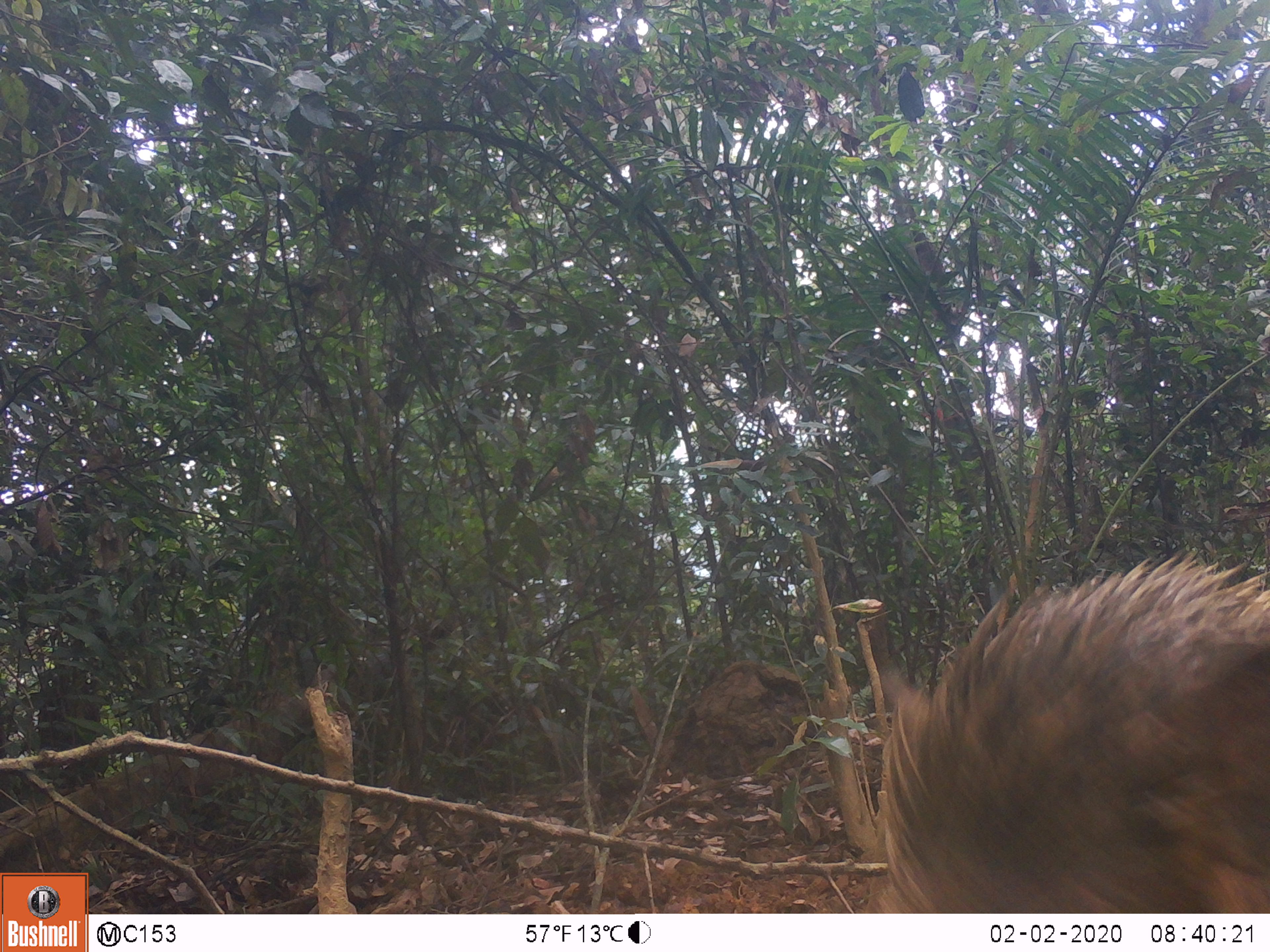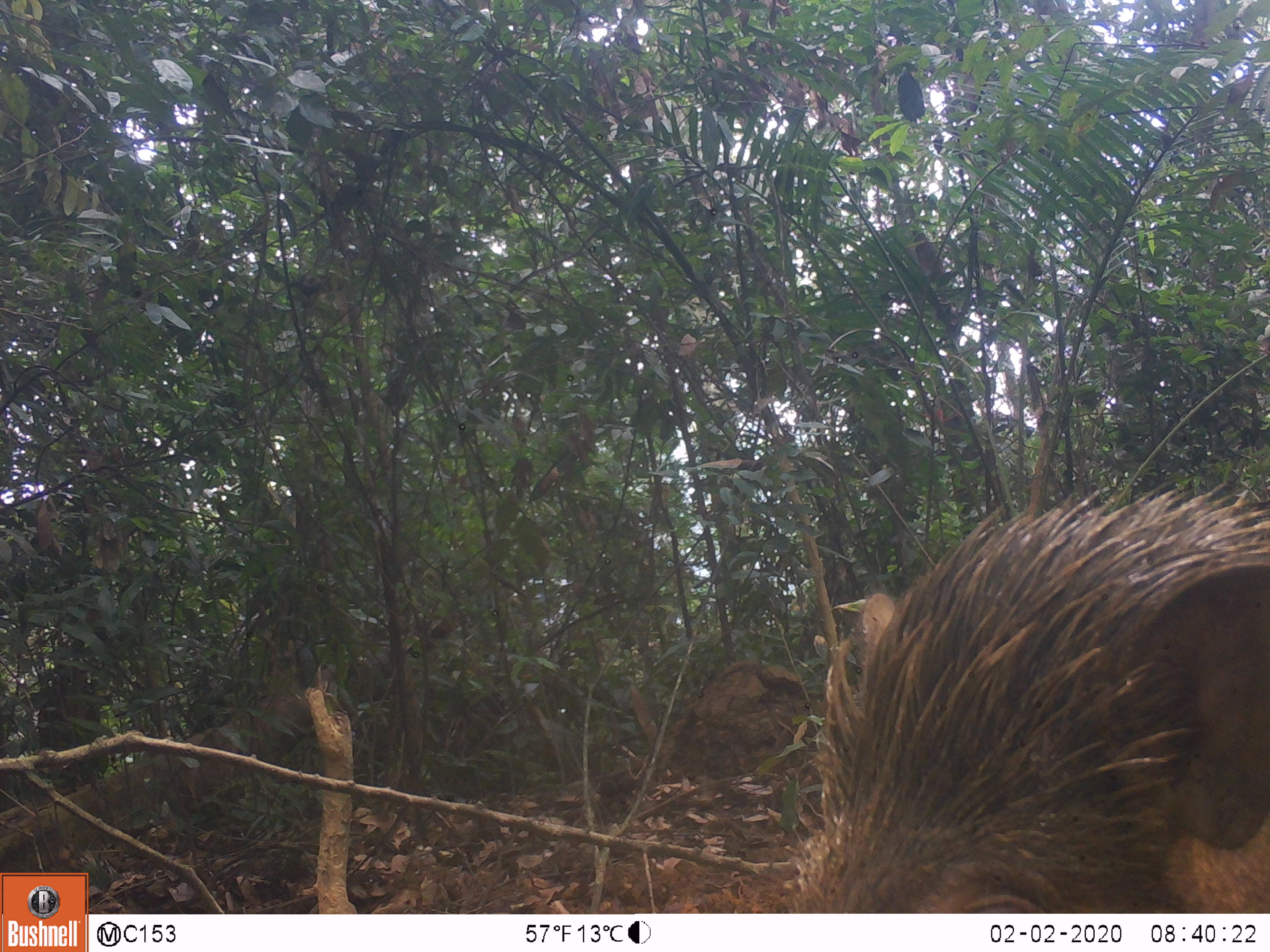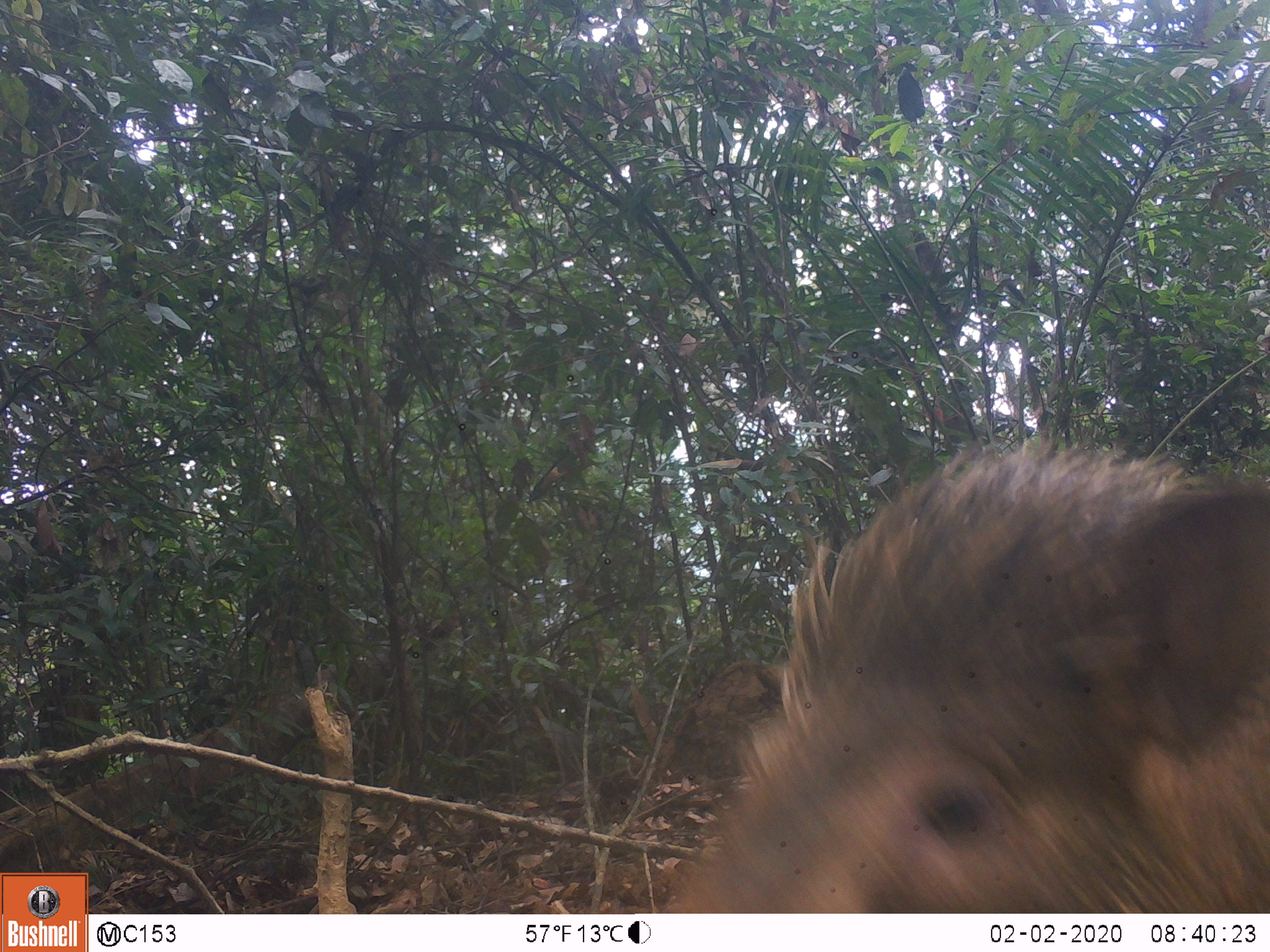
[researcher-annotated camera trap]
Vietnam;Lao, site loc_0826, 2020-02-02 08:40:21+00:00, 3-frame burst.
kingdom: Animalia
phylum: Chordata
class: Mammalia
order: Artiodactyla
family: Suidae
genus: Sus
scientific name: Sus scrofa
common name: eurasian wild pig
Eurasian wild pig (Sus scrofa). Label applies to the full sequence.